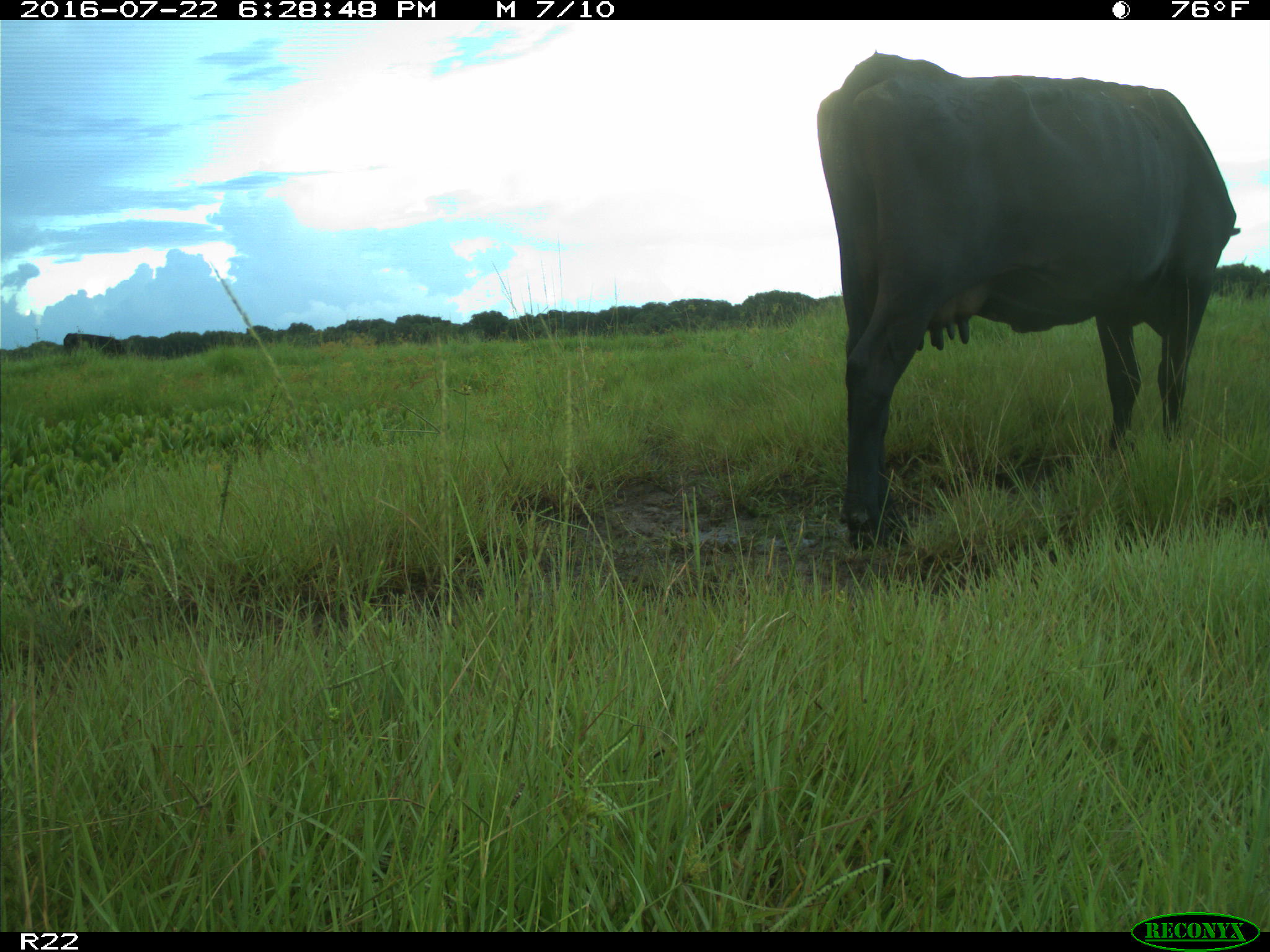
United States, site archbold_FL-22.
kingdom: Animalia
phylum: Chordata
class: Mammalia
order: Artiodactyla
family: Bovidae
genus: Bos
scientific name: Bos taurus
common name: domestic cow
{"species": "Bos taurus (domestic cow)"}